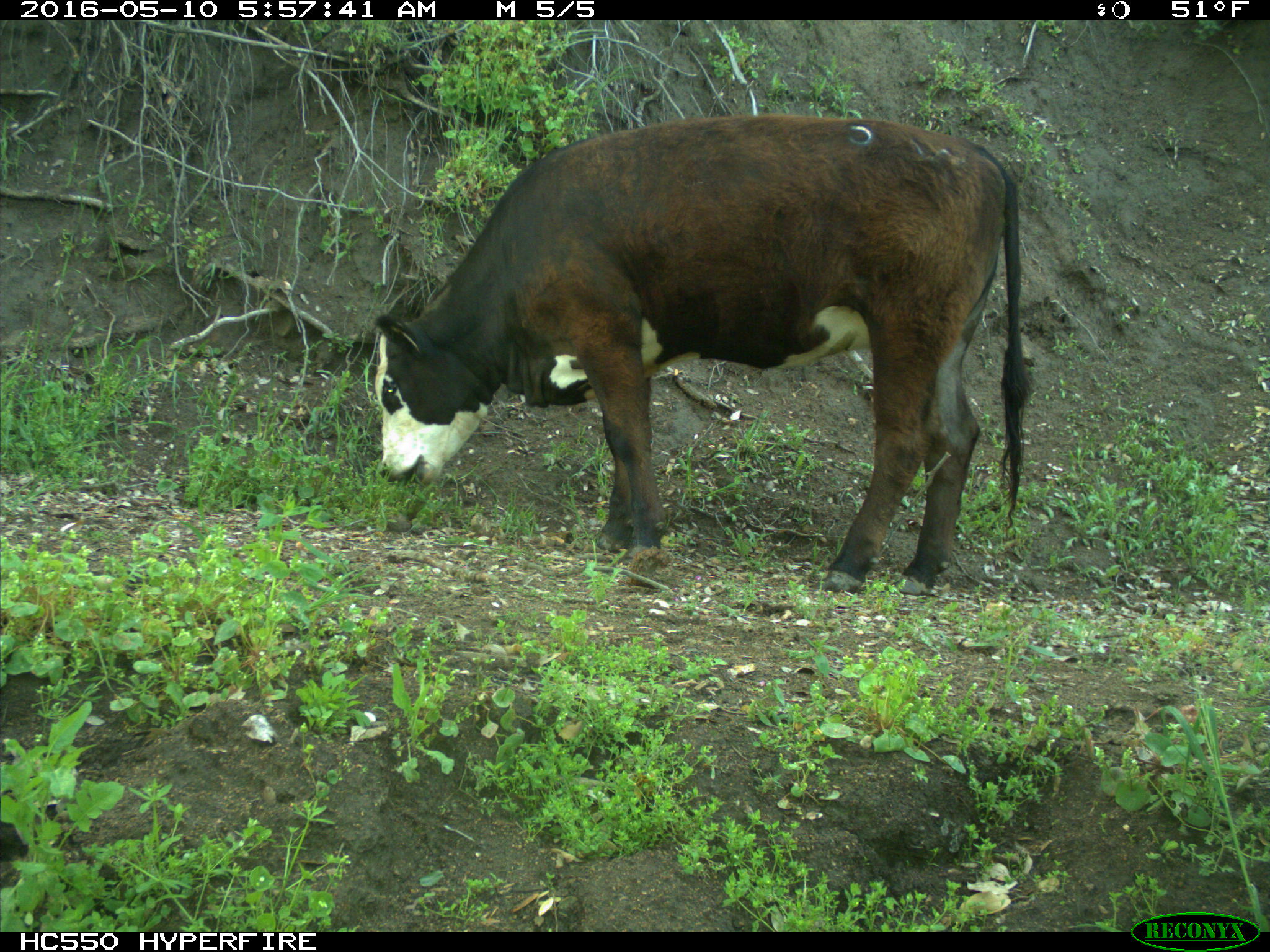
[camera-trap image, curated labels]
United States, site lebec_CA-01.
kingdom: Animalia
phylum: Chordata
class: Mammalia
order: Artiodactyla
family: Bovidae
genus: Bos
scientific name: Bos taurus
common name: domestic cow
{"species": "Bos taurus (domestic cow)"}